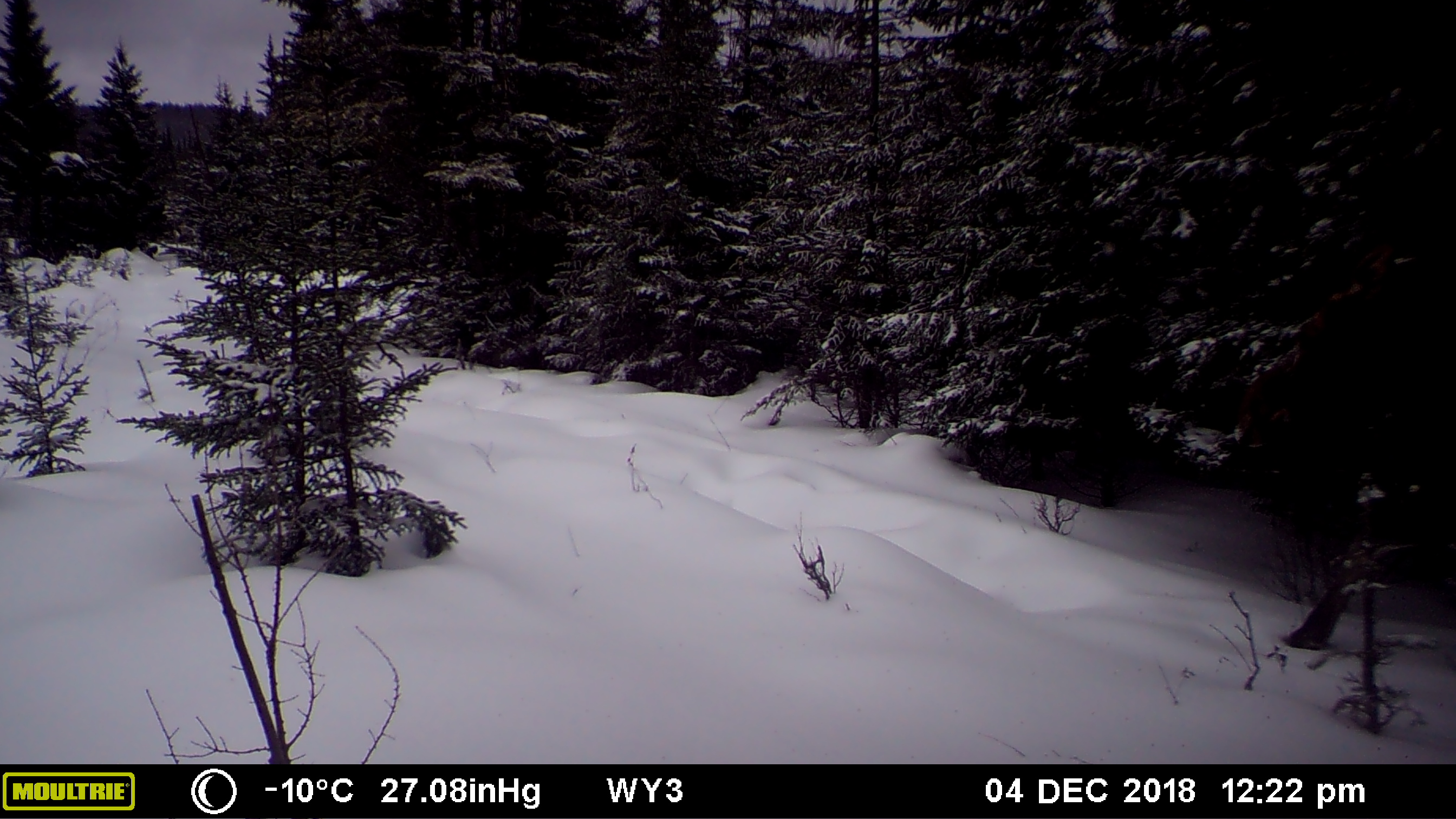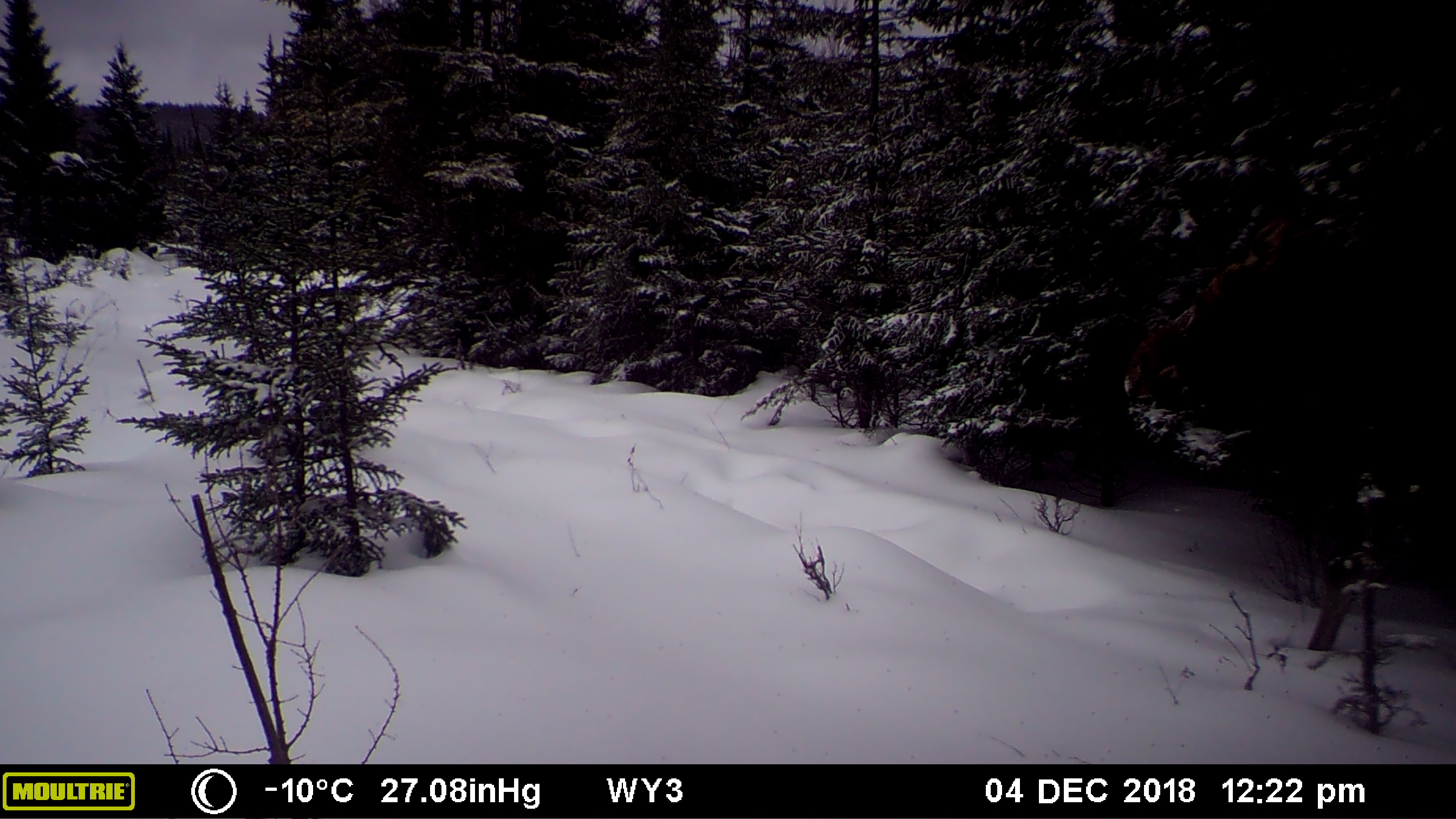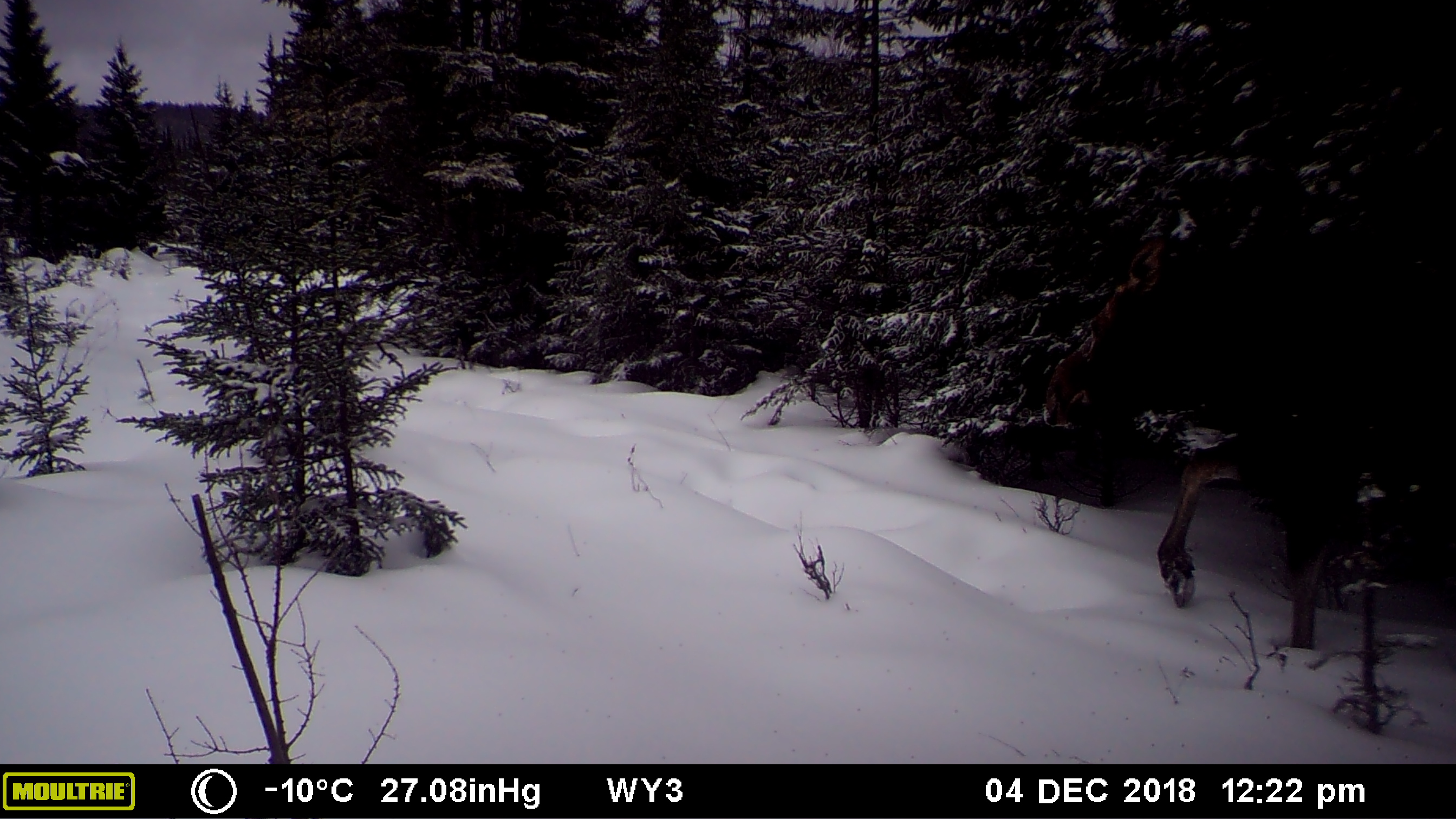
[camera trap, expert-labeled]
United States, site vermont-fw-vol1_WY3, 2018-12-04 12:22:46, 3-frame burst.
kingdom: Animalia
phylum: Chordata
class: Mammalia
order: Artiodactyla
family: Cervidae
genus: Alces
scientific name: Alces alces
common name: moose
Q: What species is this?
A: Moose (Alces alces).